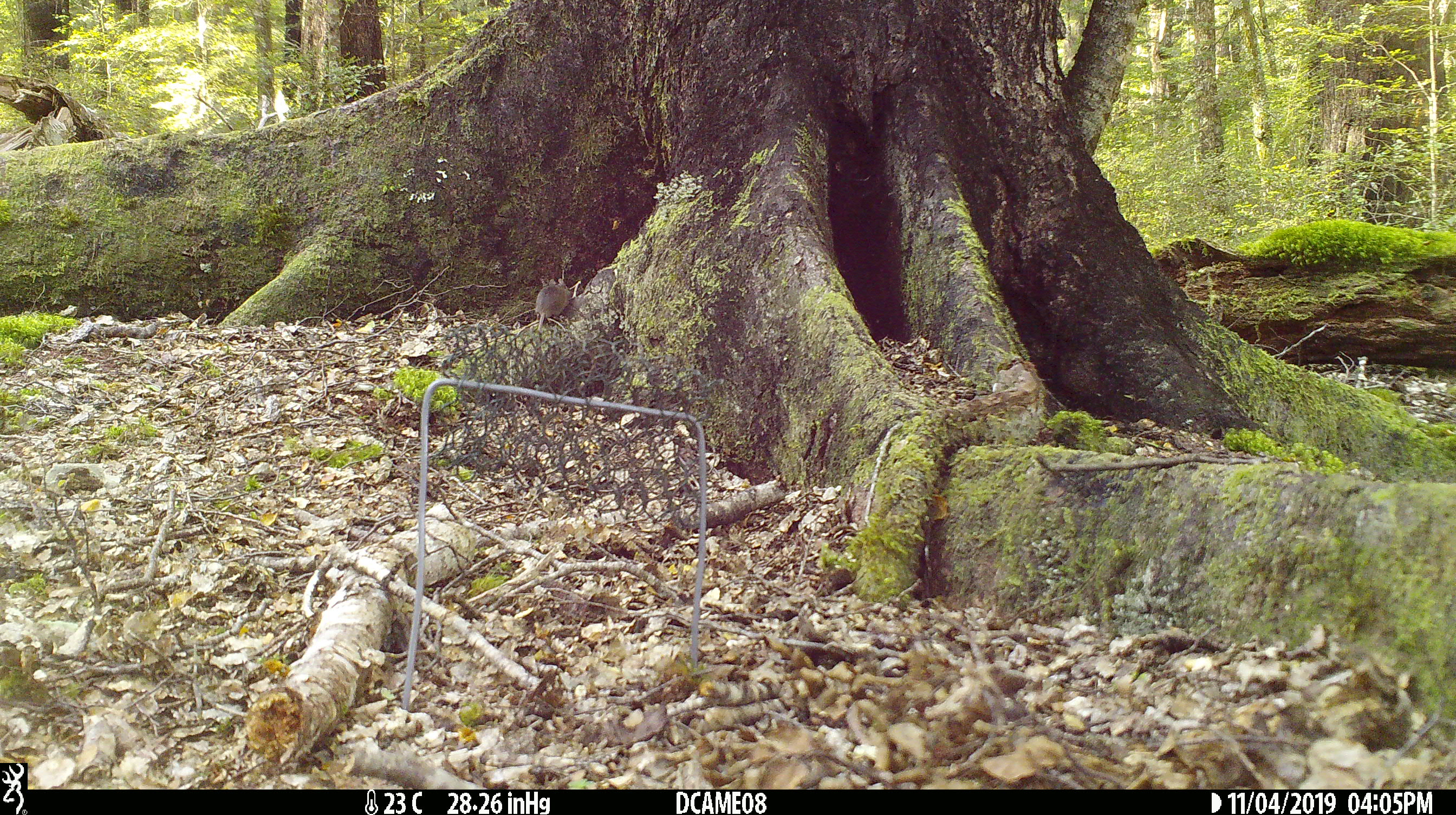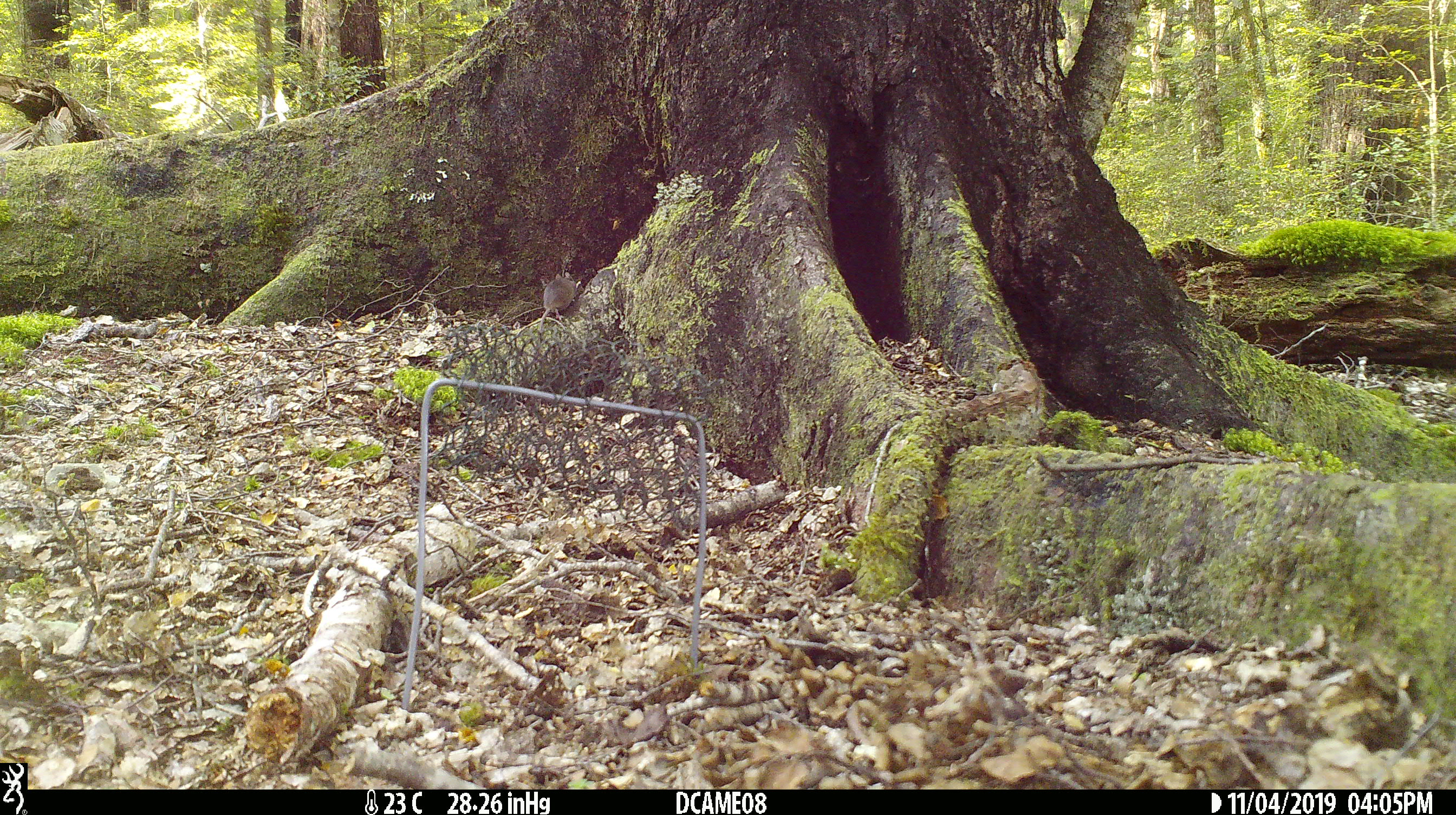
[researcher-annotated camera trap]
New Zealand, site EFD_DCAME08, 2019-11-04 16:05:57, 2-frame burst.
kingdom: Animalia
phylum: Chordata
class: Mammalia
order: Rodentia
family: Muridae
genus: Mus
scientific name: Mus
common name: mouse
Mouse (Mus).